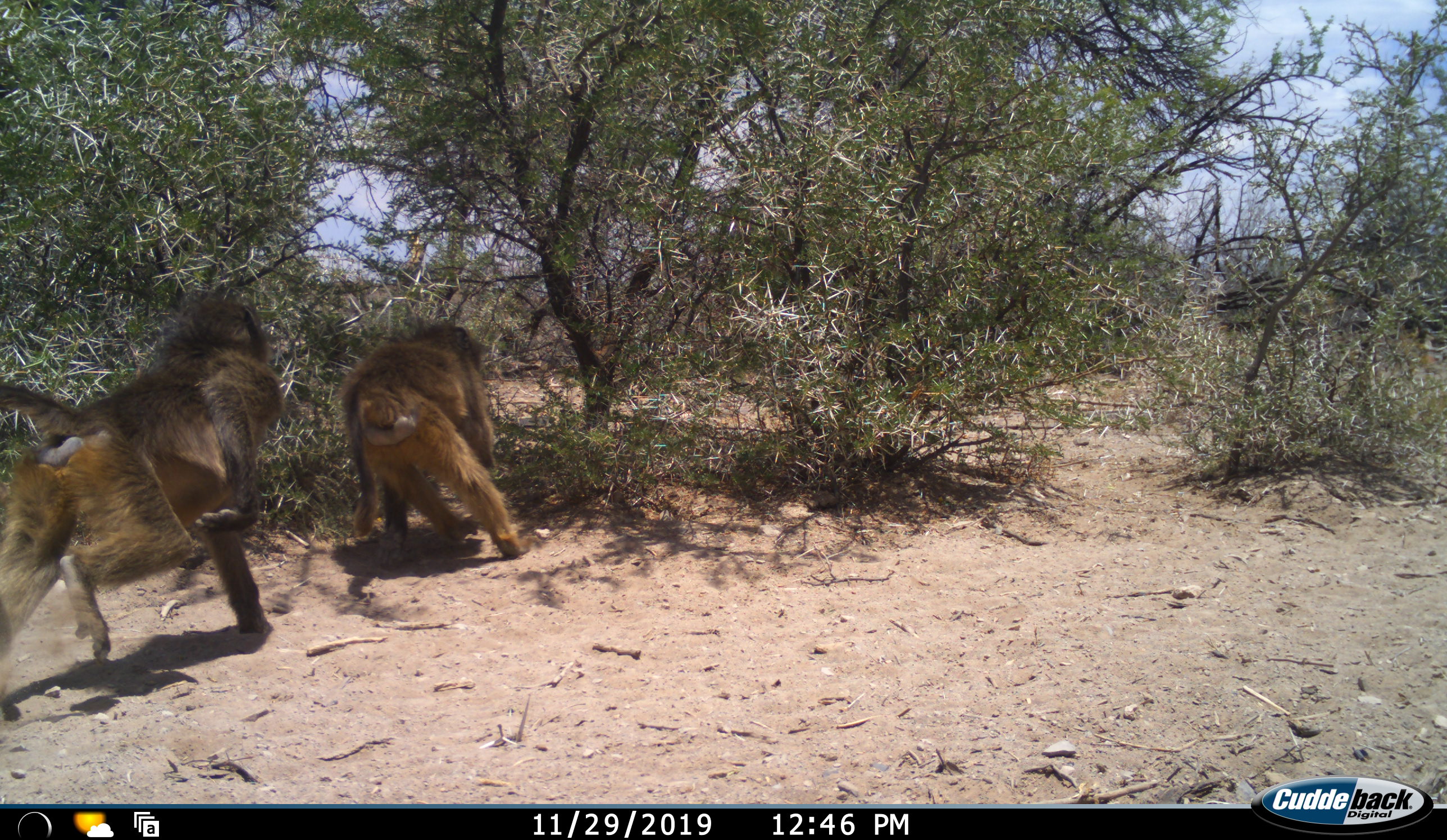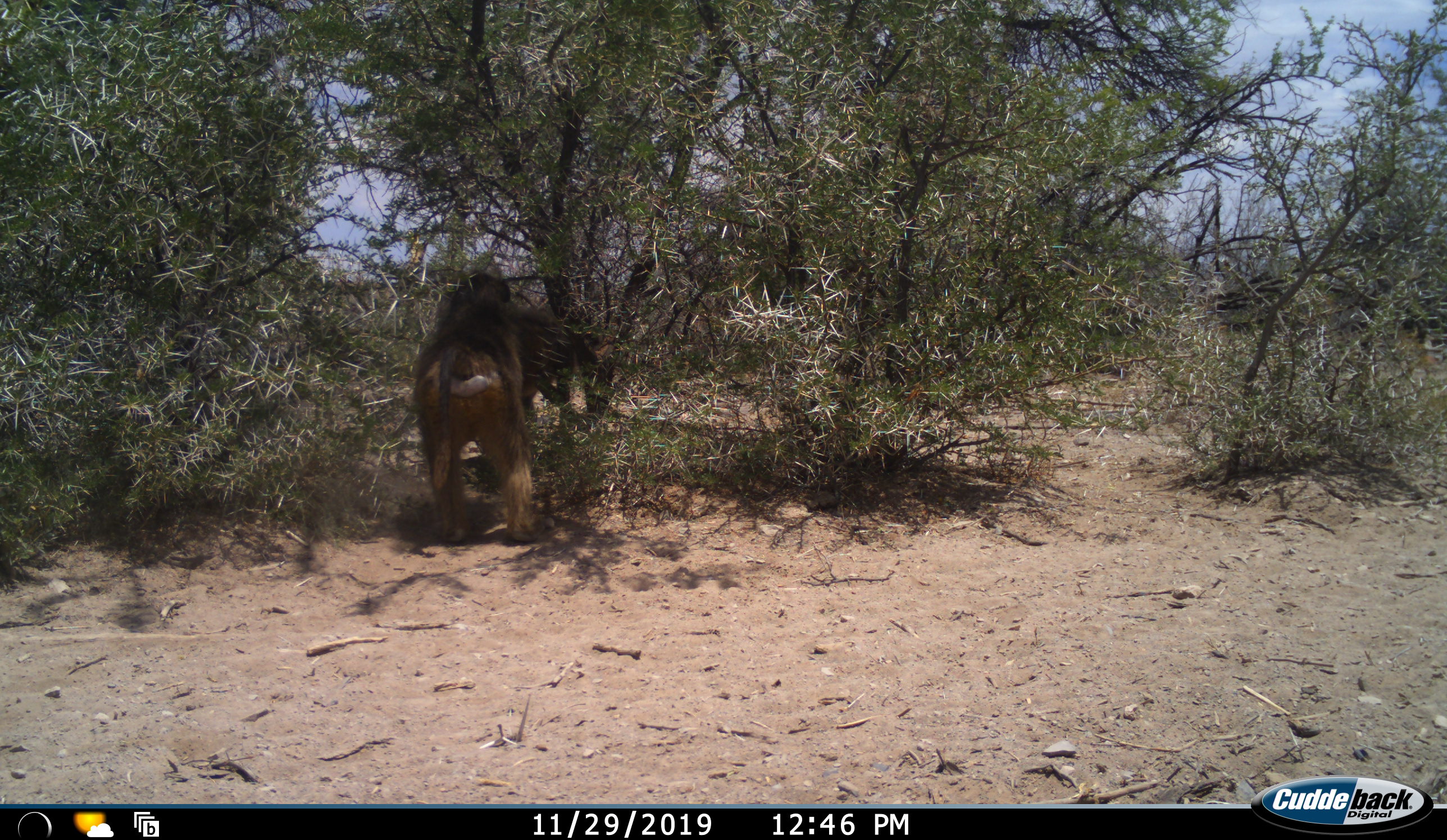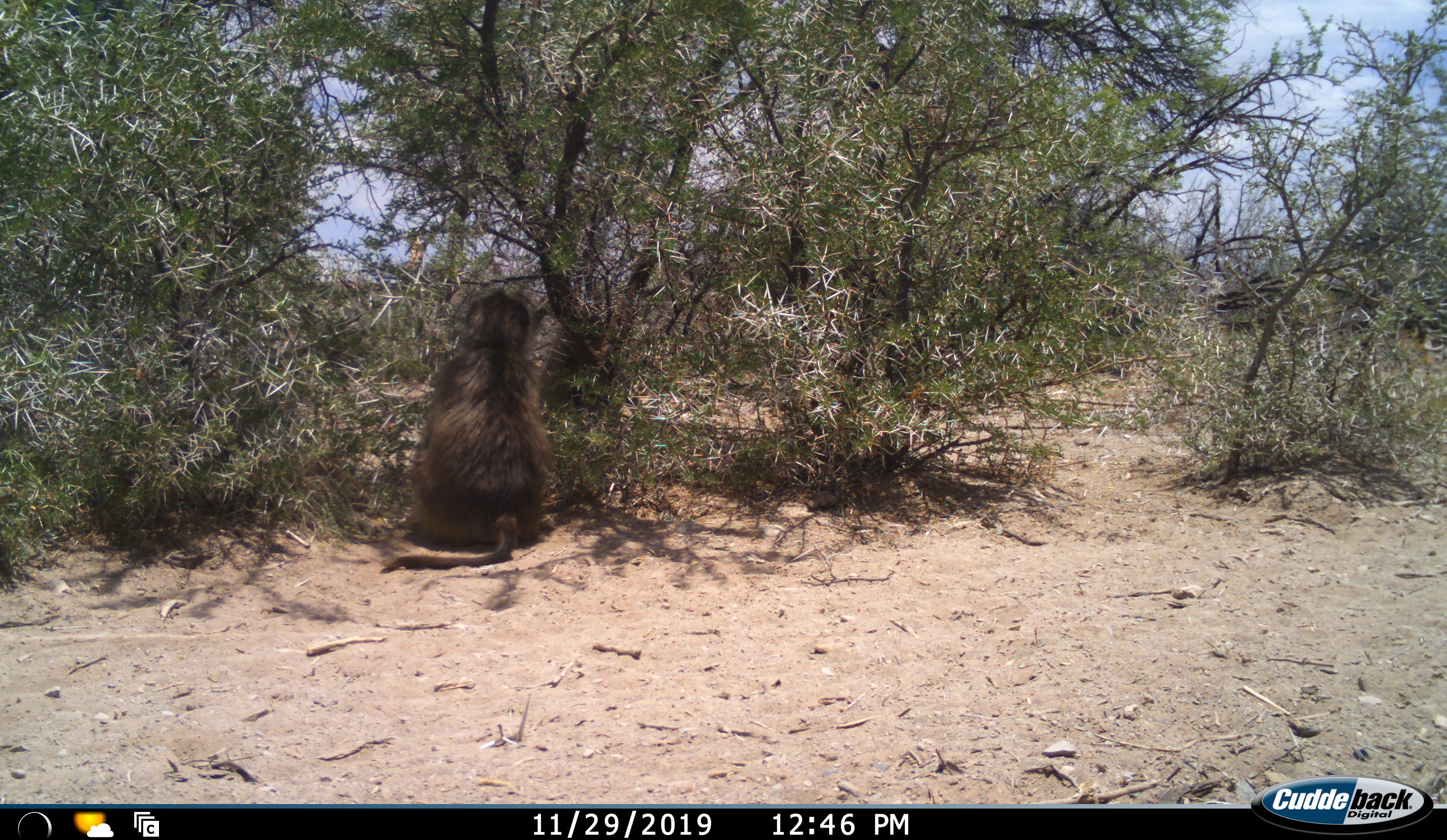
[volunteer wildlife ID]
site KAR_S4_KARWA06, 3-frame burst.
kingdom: Animalia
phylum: Chordata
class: Mammalia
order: Primates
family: Cercopithecidae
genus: Papio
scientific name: Papio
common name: baboon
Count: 2.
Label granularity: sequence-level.